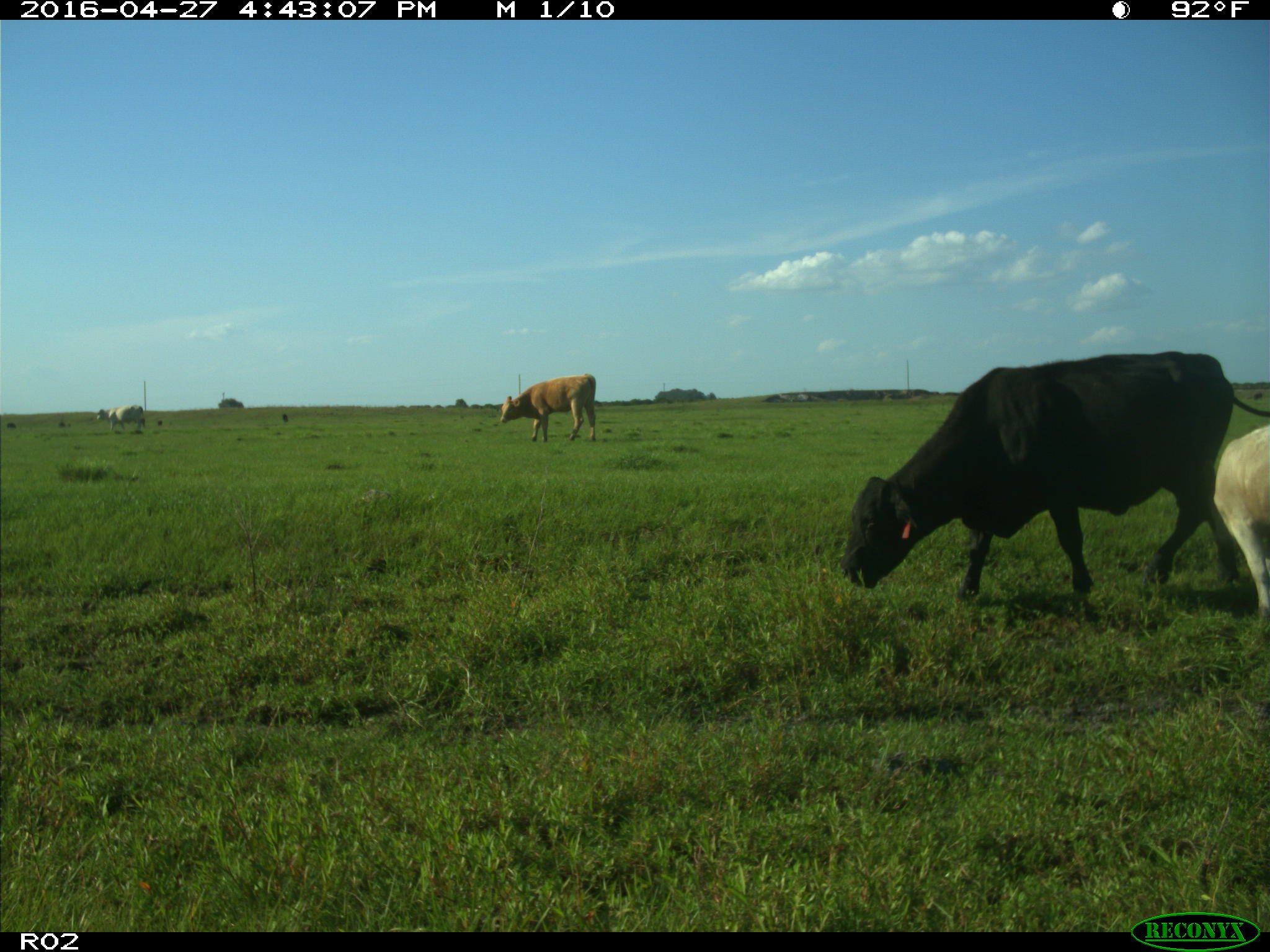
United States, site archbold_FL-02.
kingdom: Animalia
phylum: Chordata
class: Mammalia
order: Artiodactyla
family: Bovidae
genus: Bos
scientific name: Bos taurus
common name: domestic cow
Bos taurus (domestic cow).